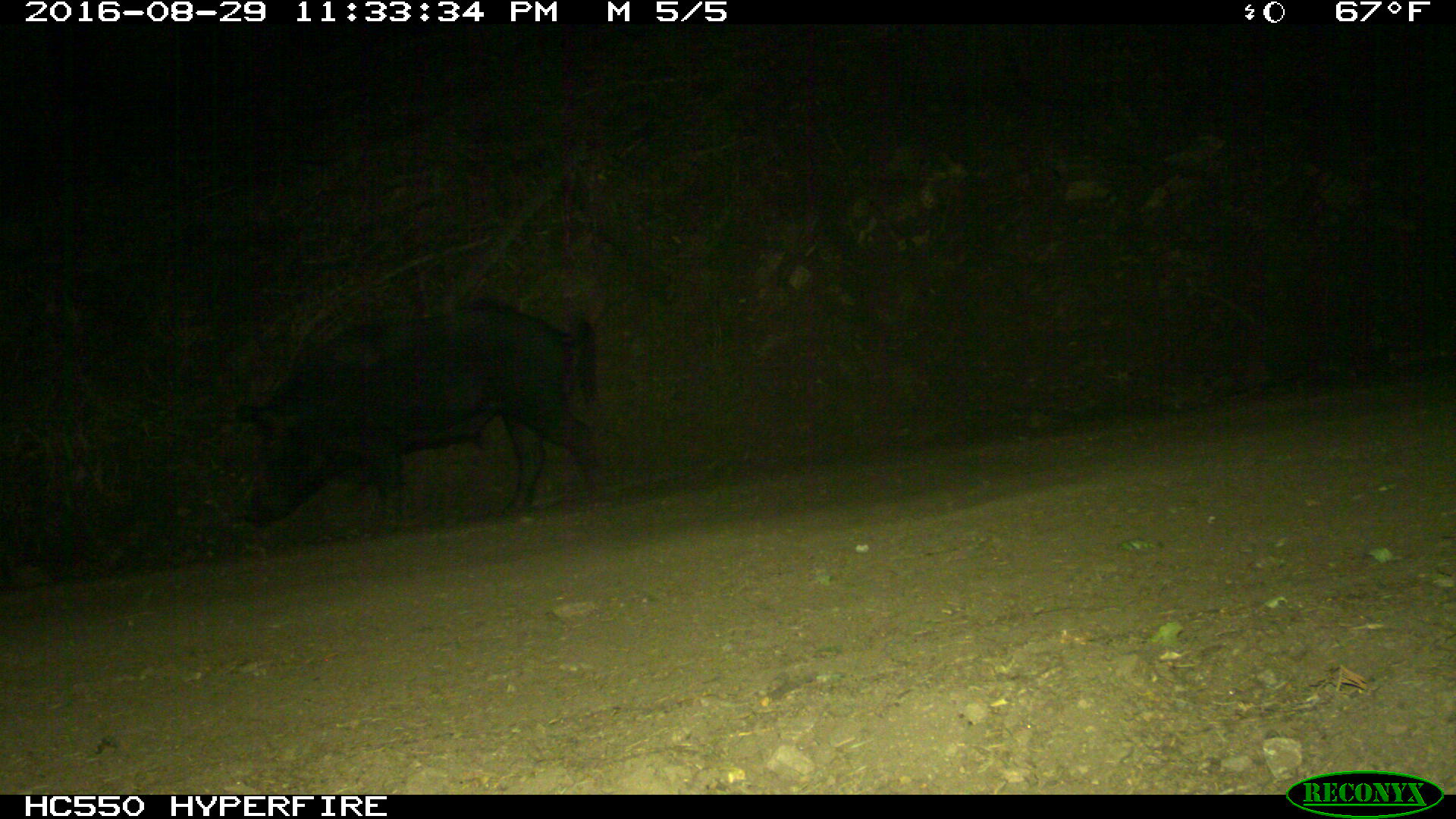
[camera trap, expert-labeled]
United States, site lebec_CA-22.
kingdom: Animalia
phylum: Chordata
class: Mammalia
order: Artiodactyla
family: Suidae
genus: Sus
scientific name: Sus scrofa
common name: wild boar